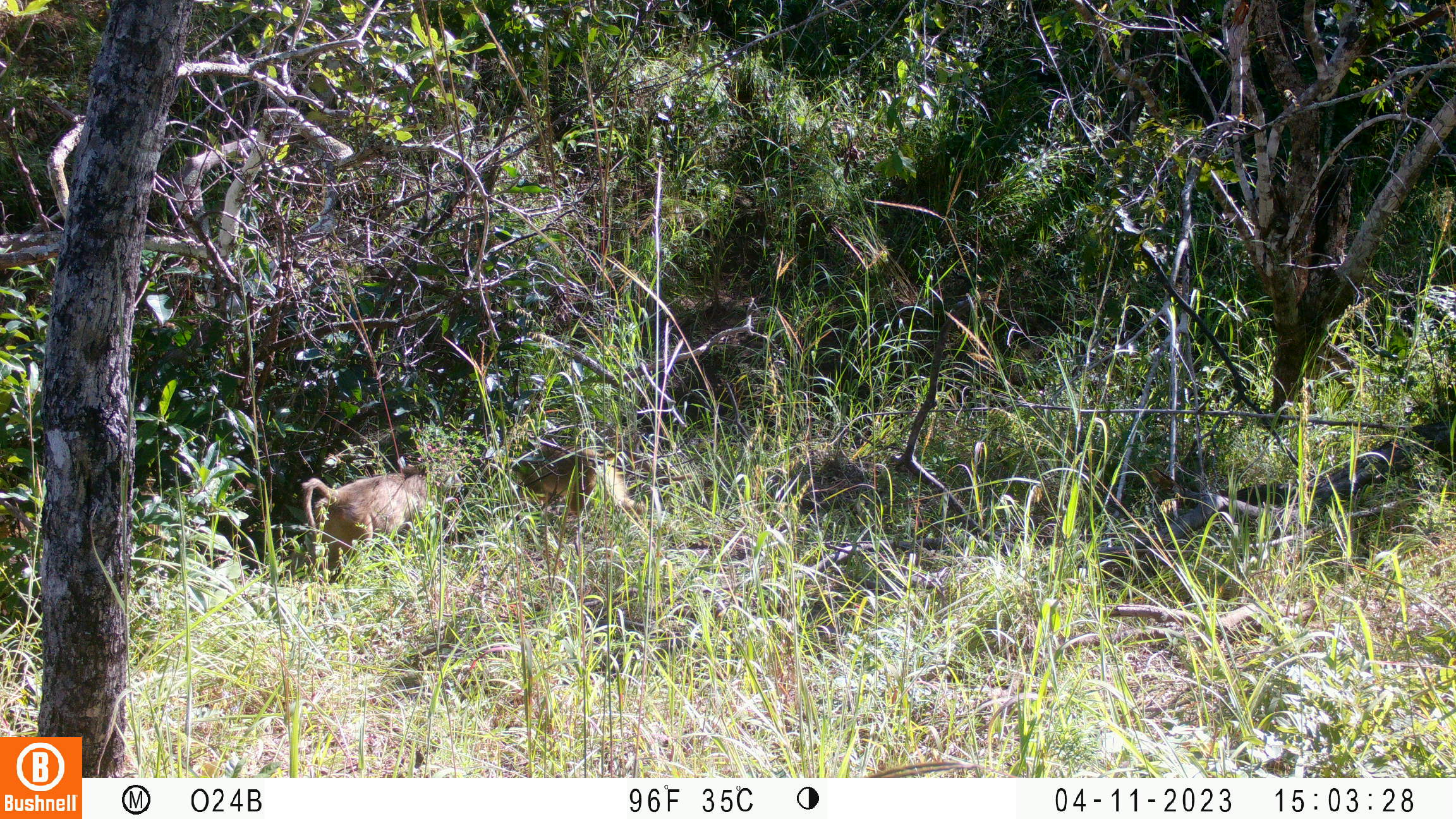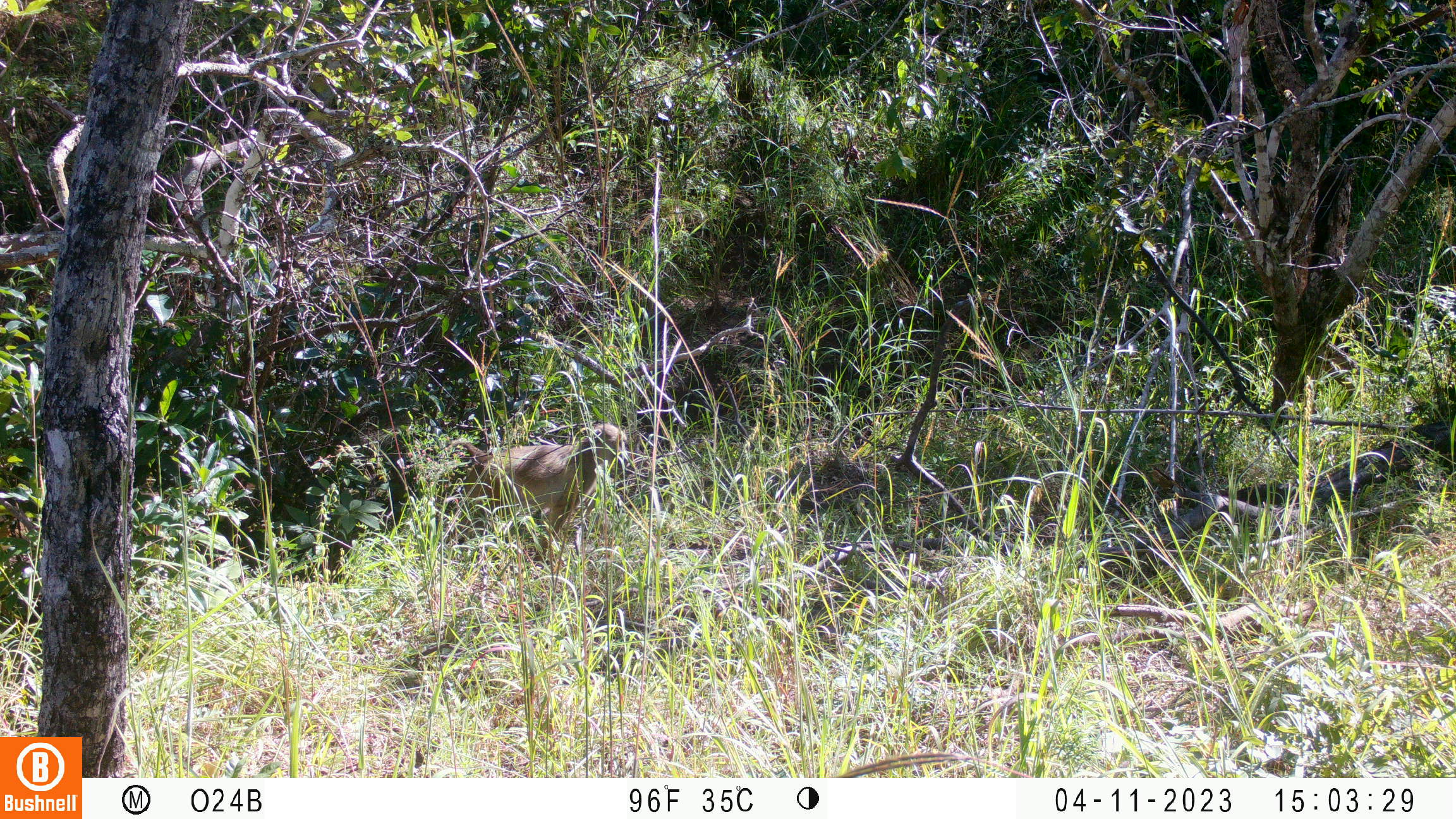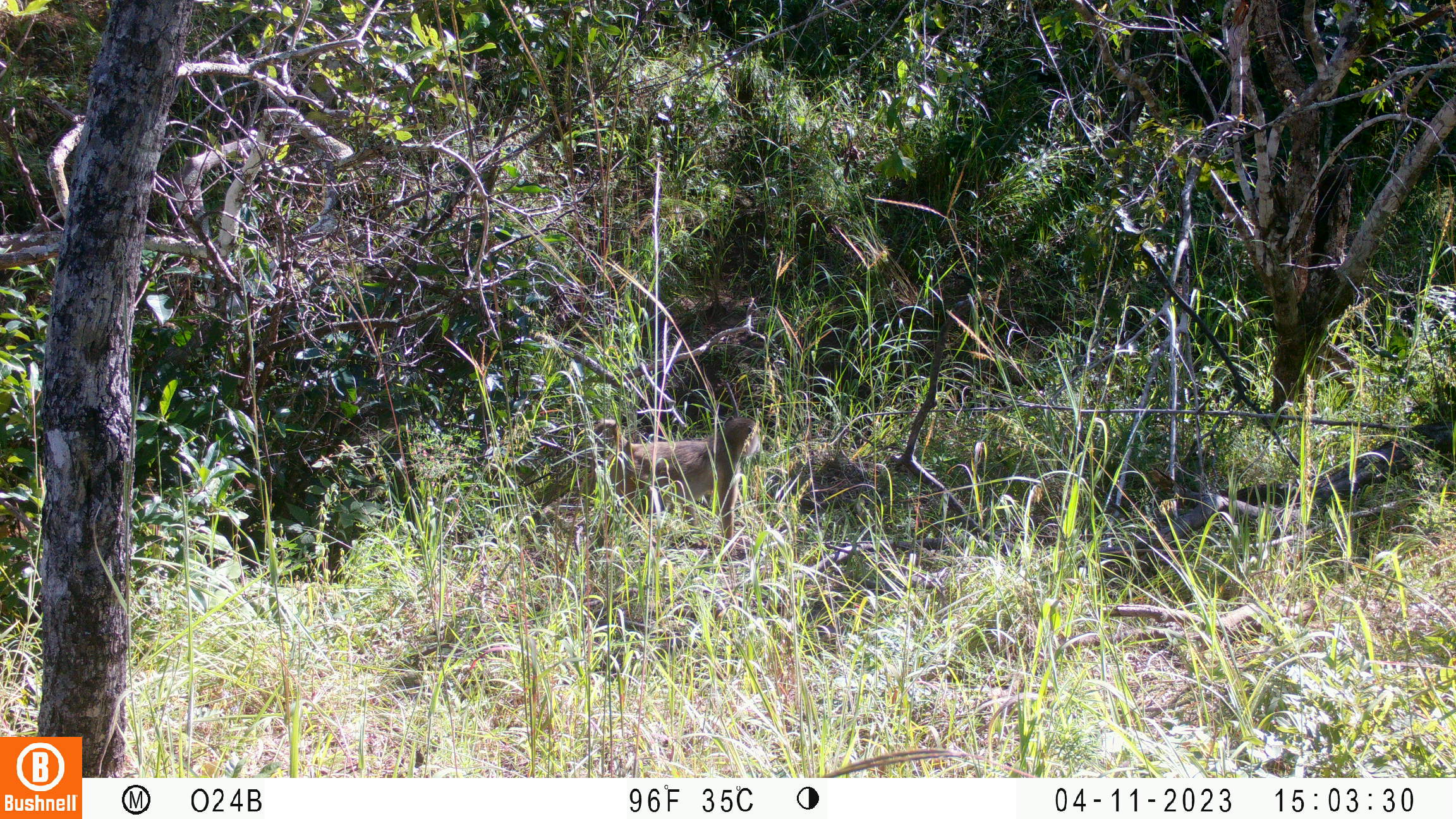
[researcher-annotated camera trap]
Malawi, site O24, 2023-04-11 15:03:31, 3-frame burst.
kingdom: Animalia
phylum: Chordata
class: Mammalia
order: Primates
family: Cercopithecidae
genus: Papio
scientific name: Papio cynocephalus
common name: yellow baboon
Yellow baboon (Papio cynocephalus), count 2.